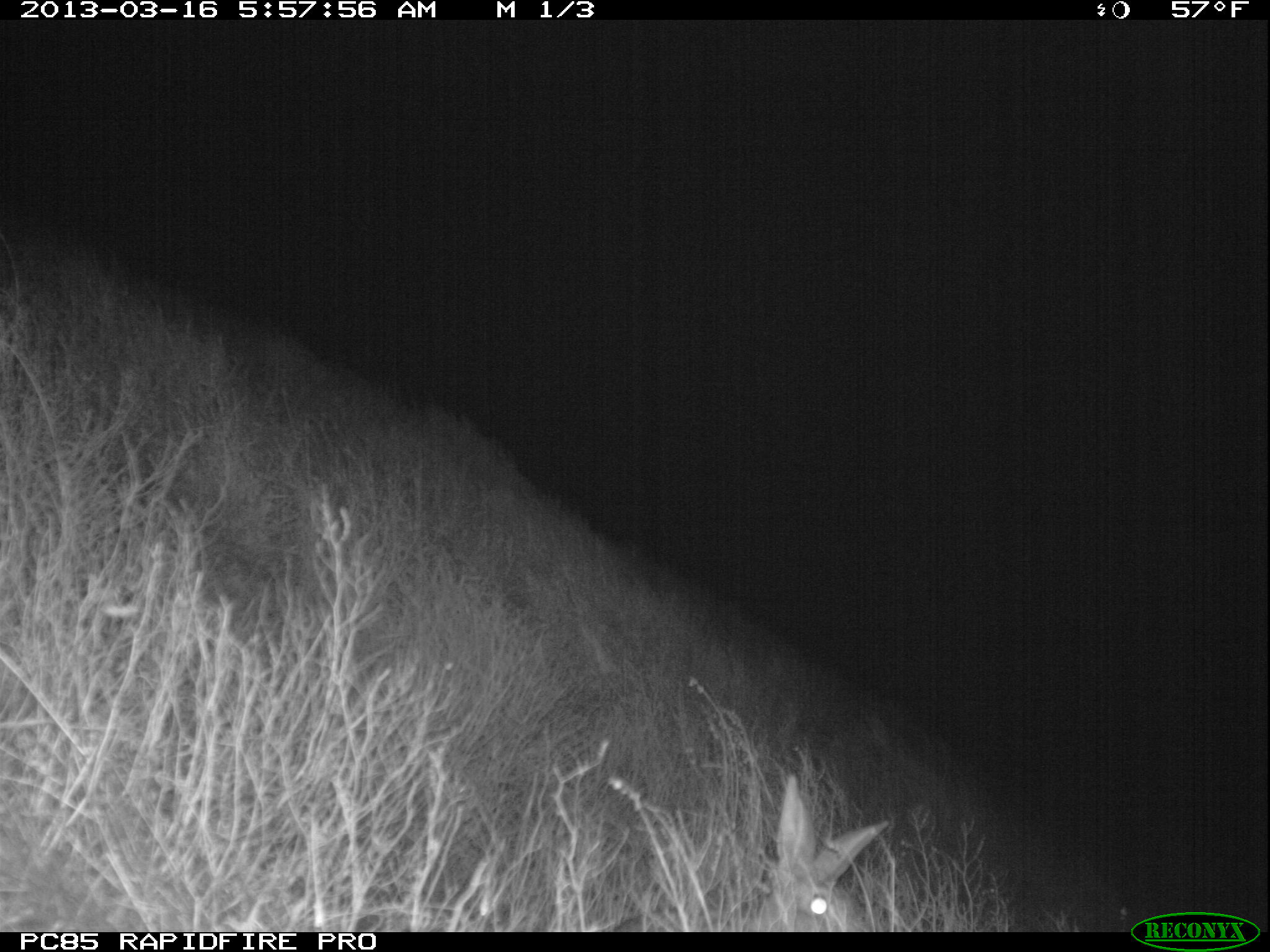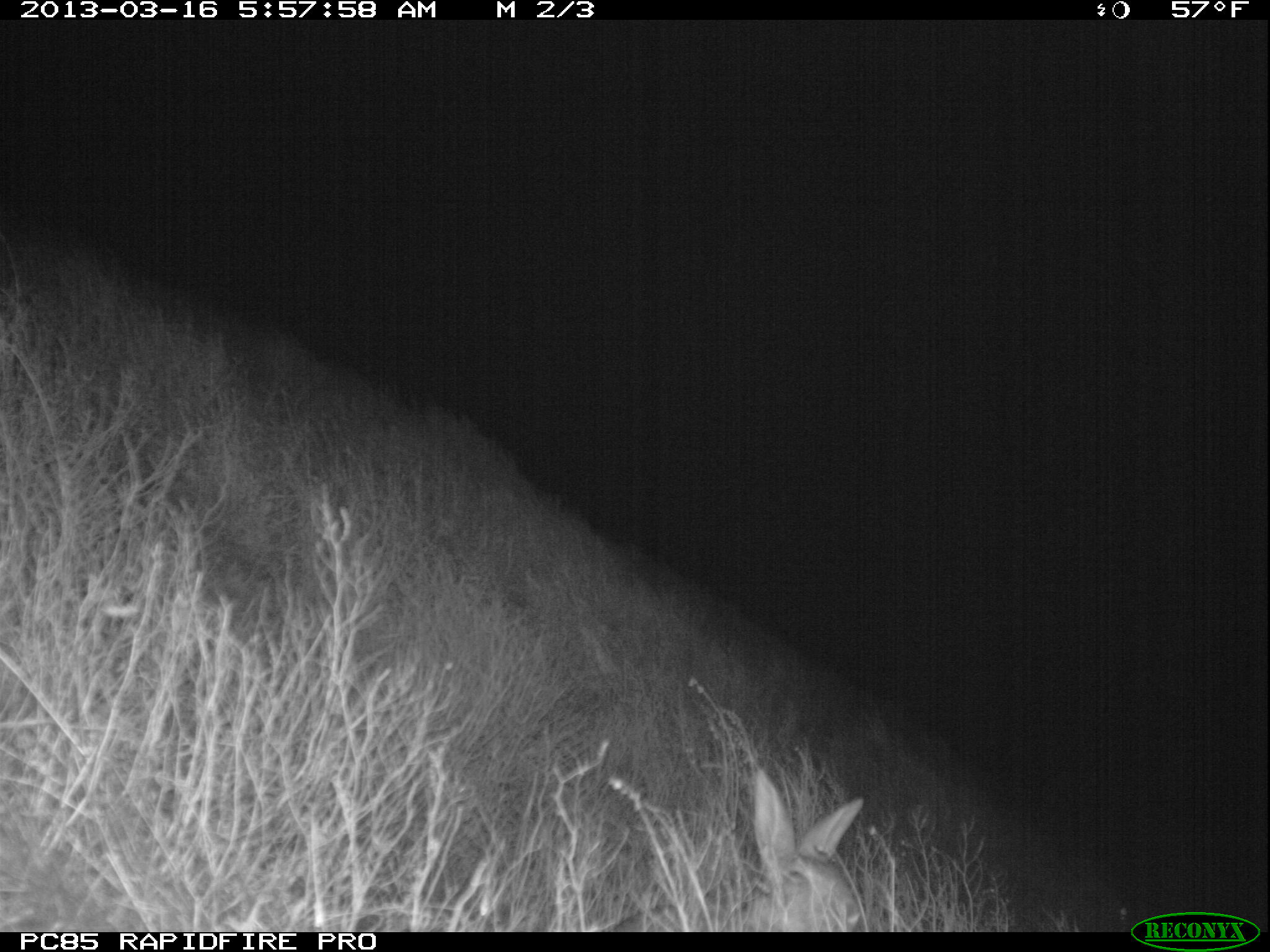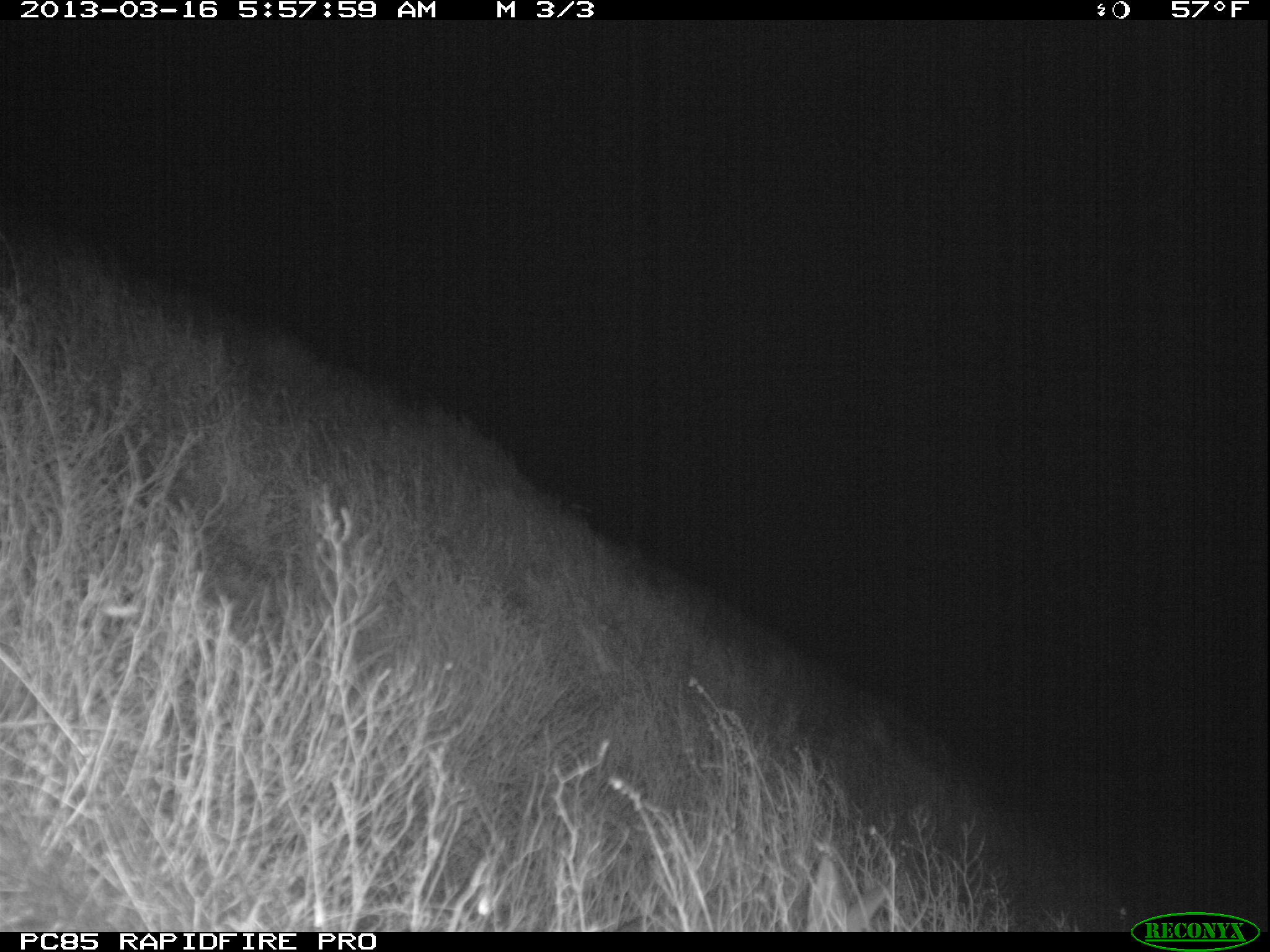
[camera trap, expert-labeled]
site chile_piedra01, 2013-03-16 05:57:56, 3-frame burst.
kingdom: Animalia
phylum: Chordata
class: Mammalia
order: Lagomorpha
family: Leporidae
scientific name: Leporidae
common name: rabbits and hares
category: rabbit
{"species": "rabbit (rabbits and hares) (Leporidae)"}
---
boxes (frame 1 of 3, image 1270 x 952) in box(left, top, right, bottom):
rabbit: box(742, 777, 889, 932)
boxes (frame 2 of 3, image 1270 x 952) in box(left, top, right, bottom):
rabbit: box(739, 767, 882, 931)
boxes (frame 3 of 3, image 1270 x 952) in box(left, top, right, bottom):
rabbit: box(801, 847, 900, 931)